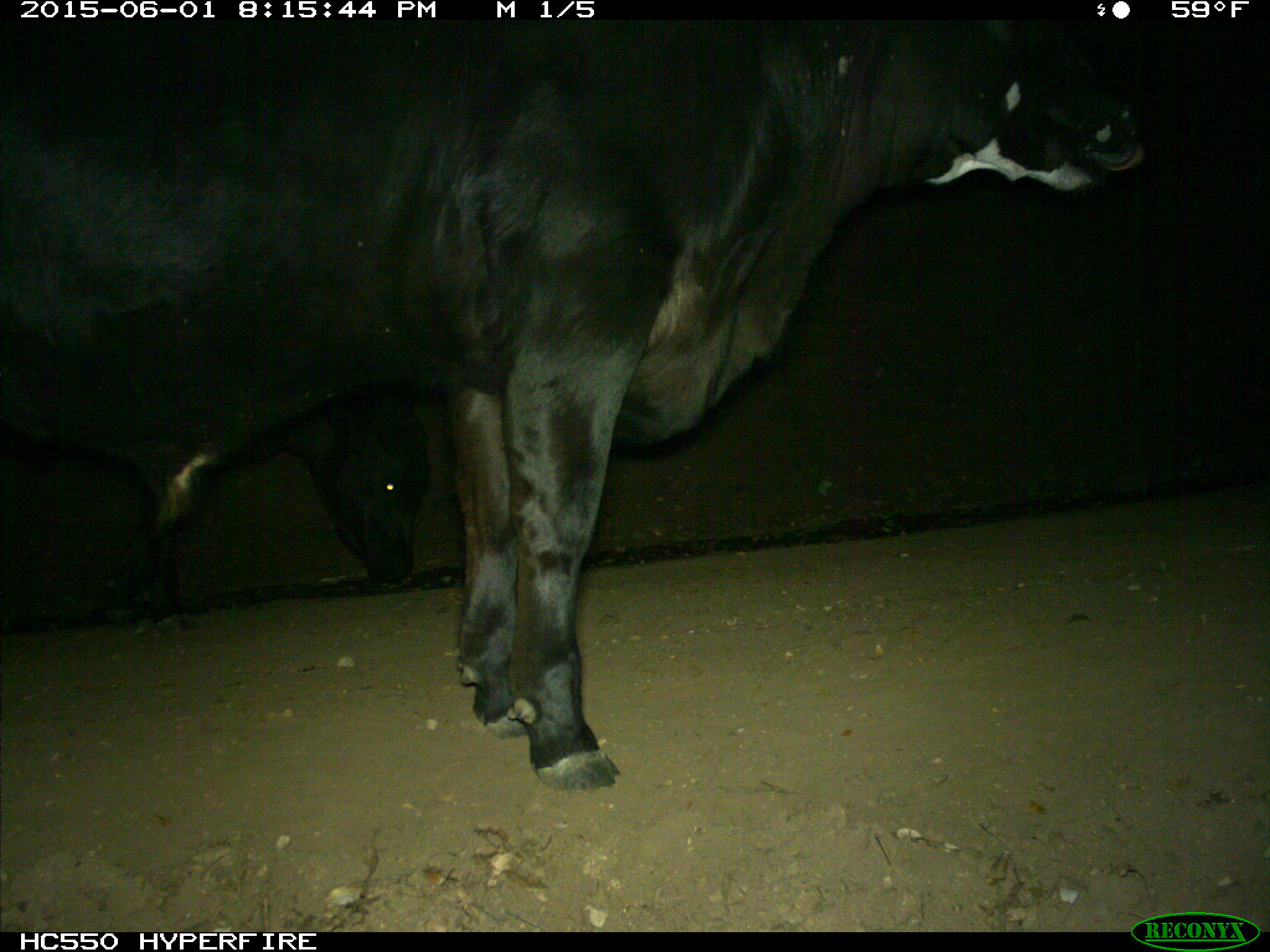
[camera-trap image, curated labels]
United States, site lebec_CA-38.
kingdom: Animalia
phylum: Chordata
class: Mammalia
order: Artiodactyla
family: Bovidae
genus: Bos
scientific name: Bos taurus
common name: domestic cow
Bos taurus (domestic cow).